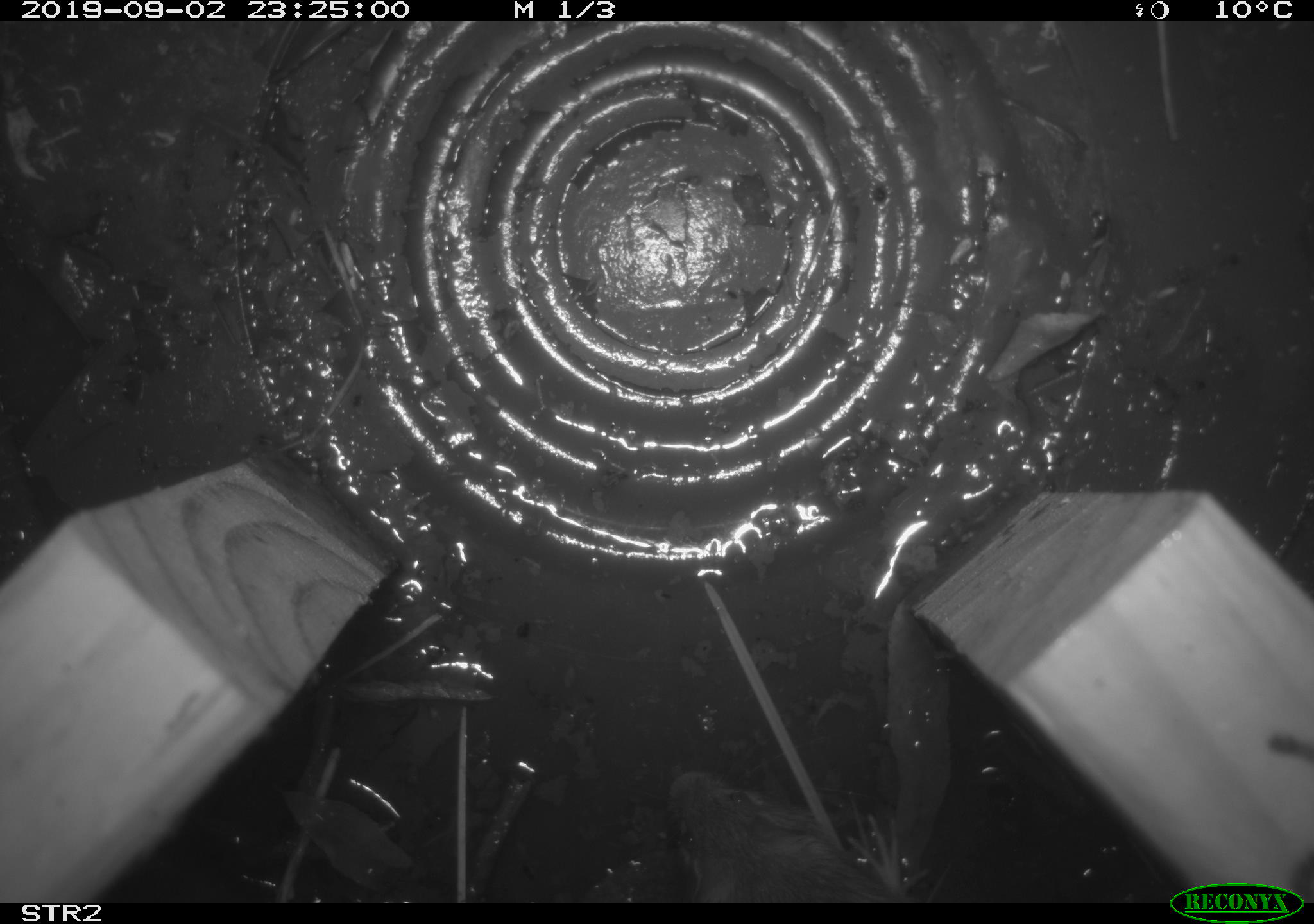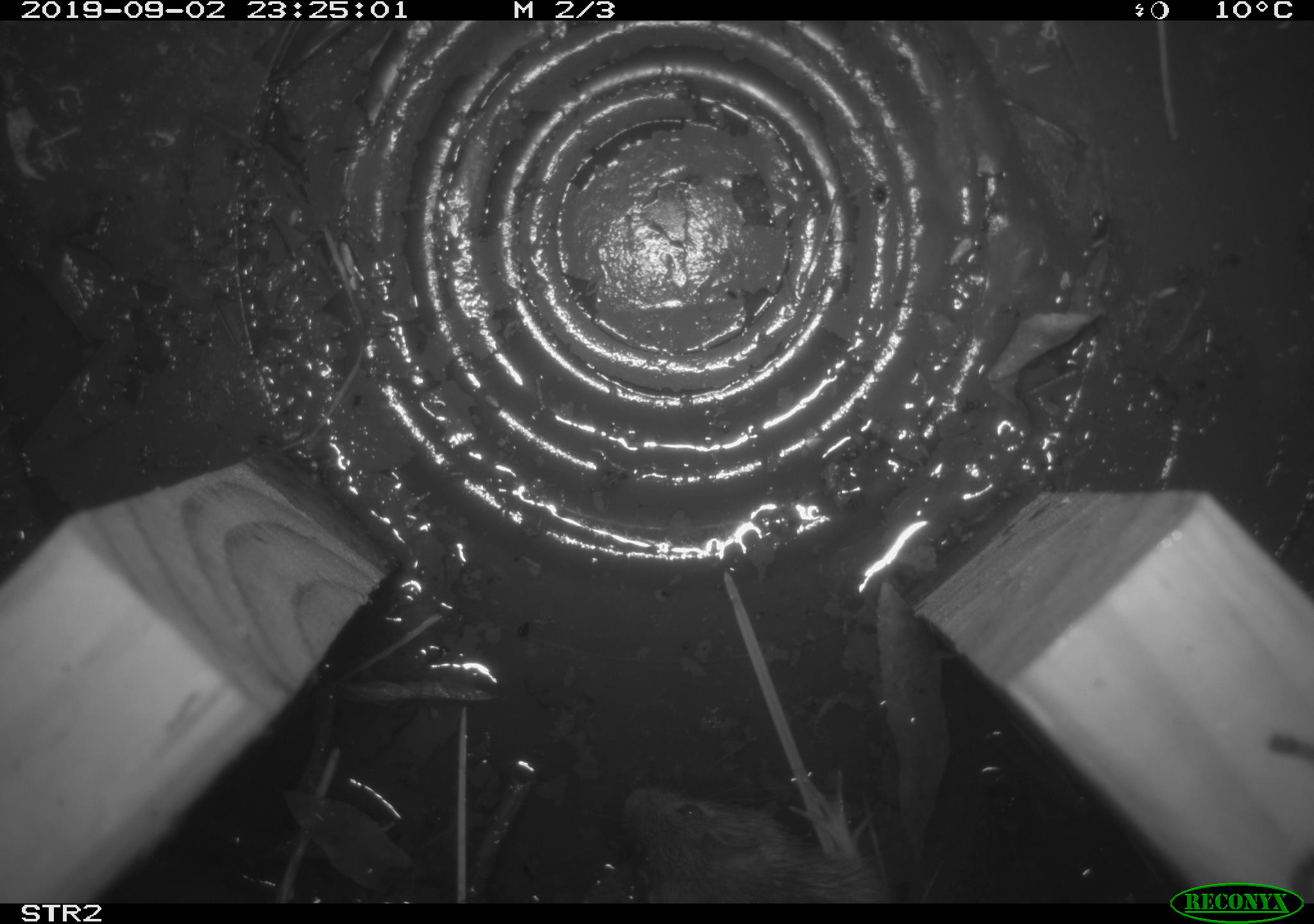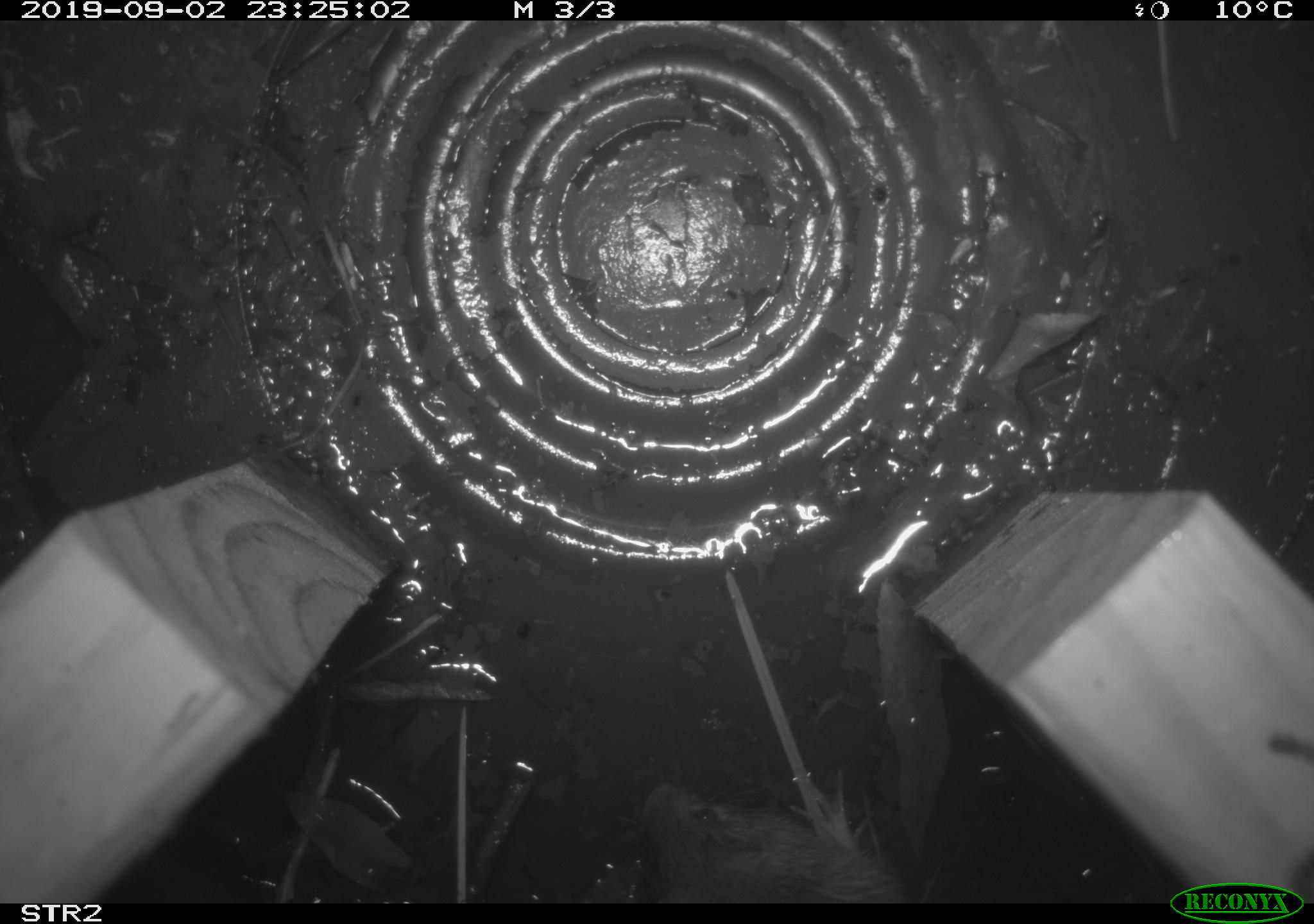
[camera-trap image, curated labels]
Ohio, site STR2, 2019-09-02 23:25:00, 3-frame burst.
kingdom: Animalia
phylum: Chordata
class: Mammalia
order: Rodentia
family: Zapodidae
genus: Napaeozapus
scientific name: Napaeozapus insignis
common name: woodland jumping mouse